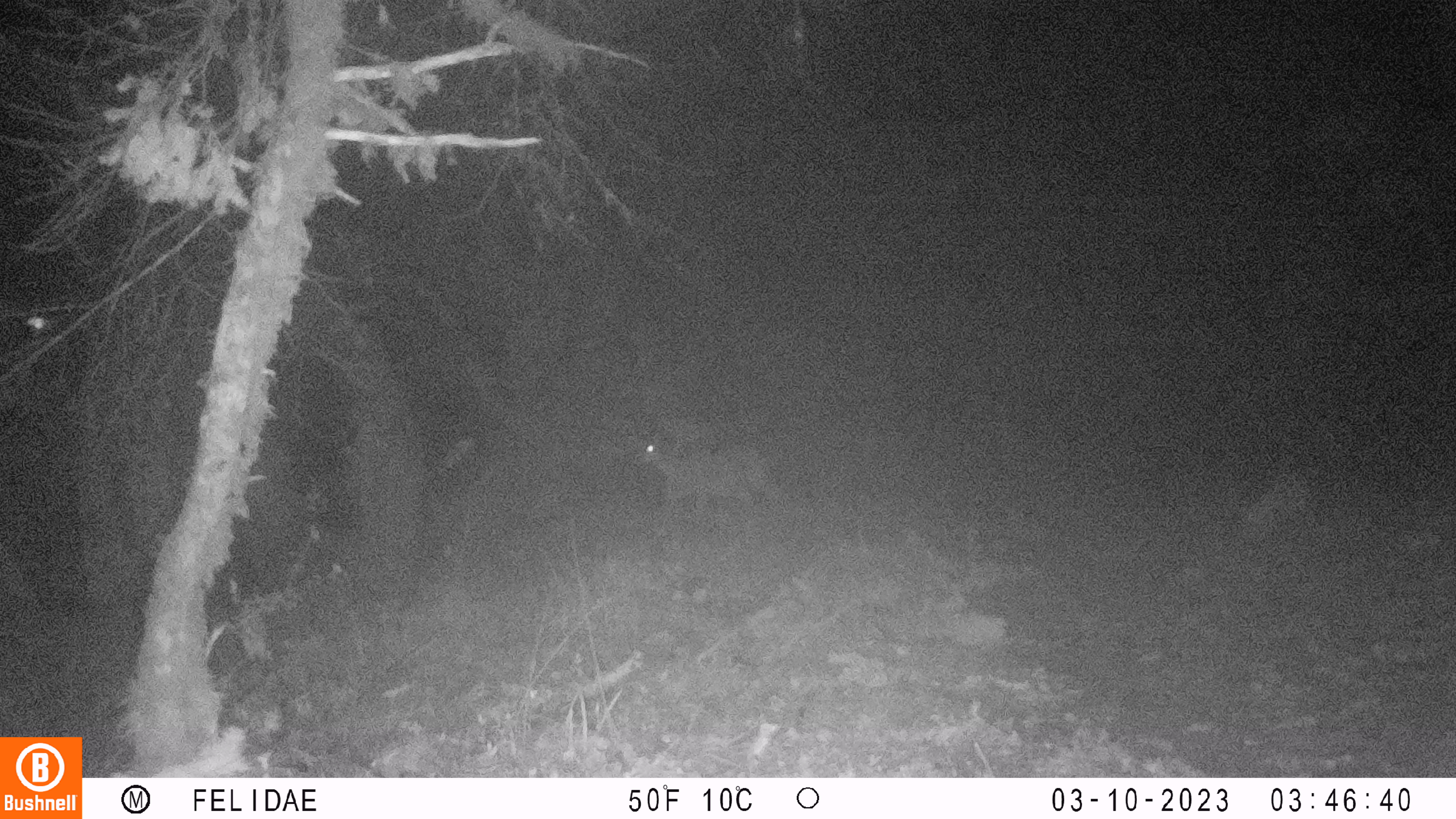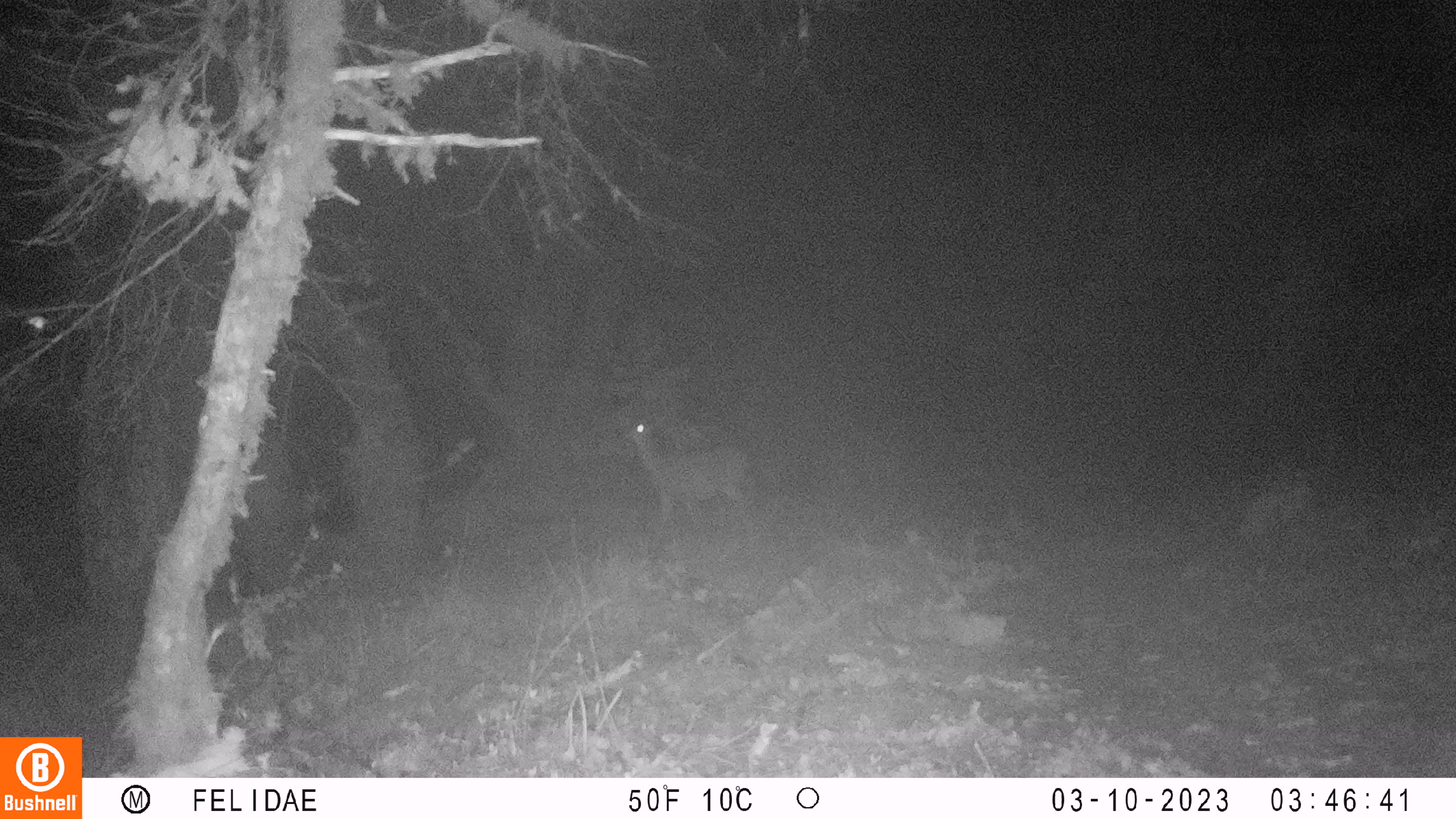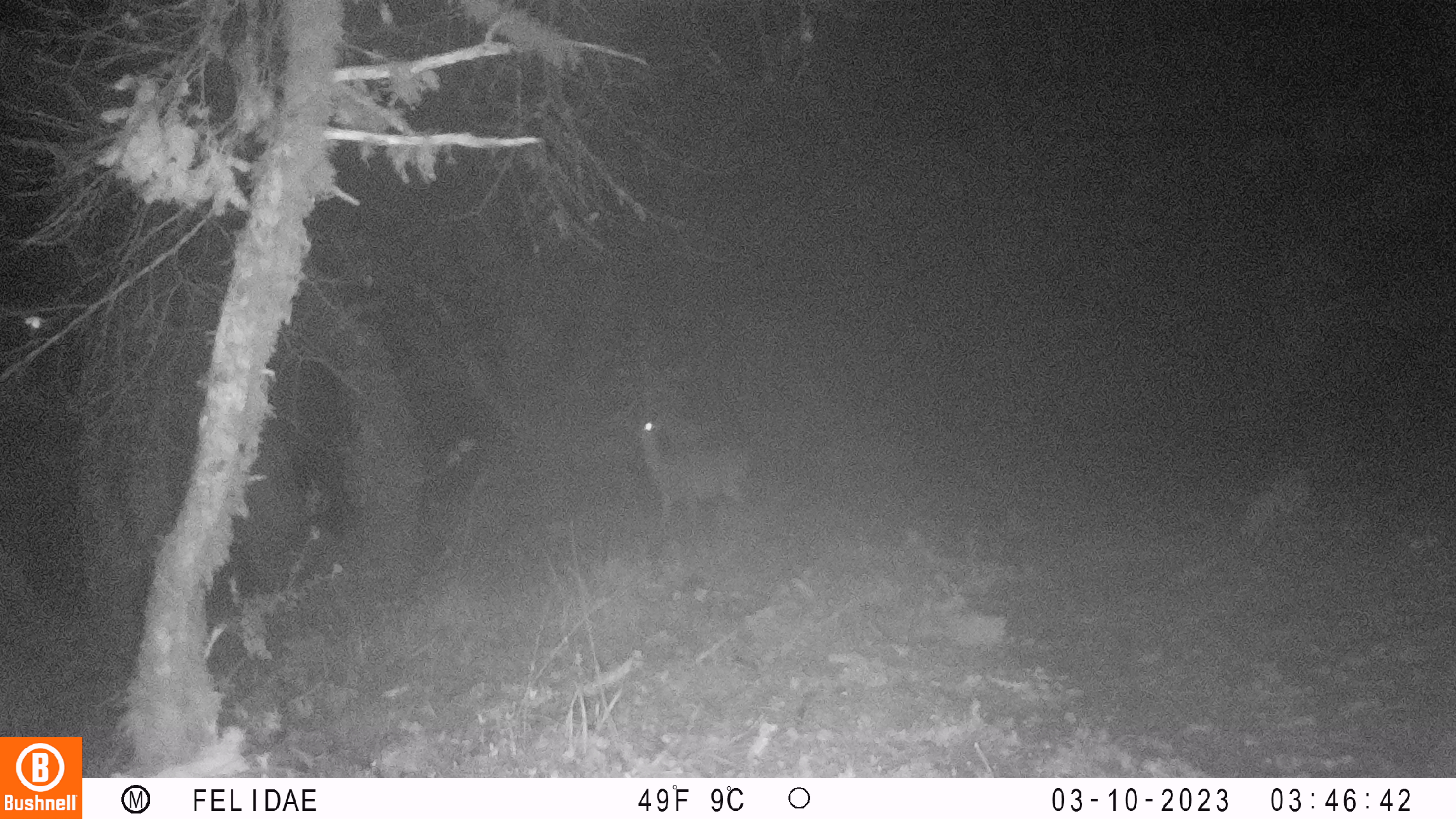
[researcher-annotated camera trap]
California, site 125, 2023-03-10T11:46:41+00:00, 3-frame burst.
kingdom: Animalia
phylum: Chordata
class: Mammalia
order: Artiodactyla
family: Cervidae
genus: Odocoileus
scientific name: Odocoileus hemionus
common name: mule deer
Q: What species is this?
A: Mule deer (Odocoileus hemionus).